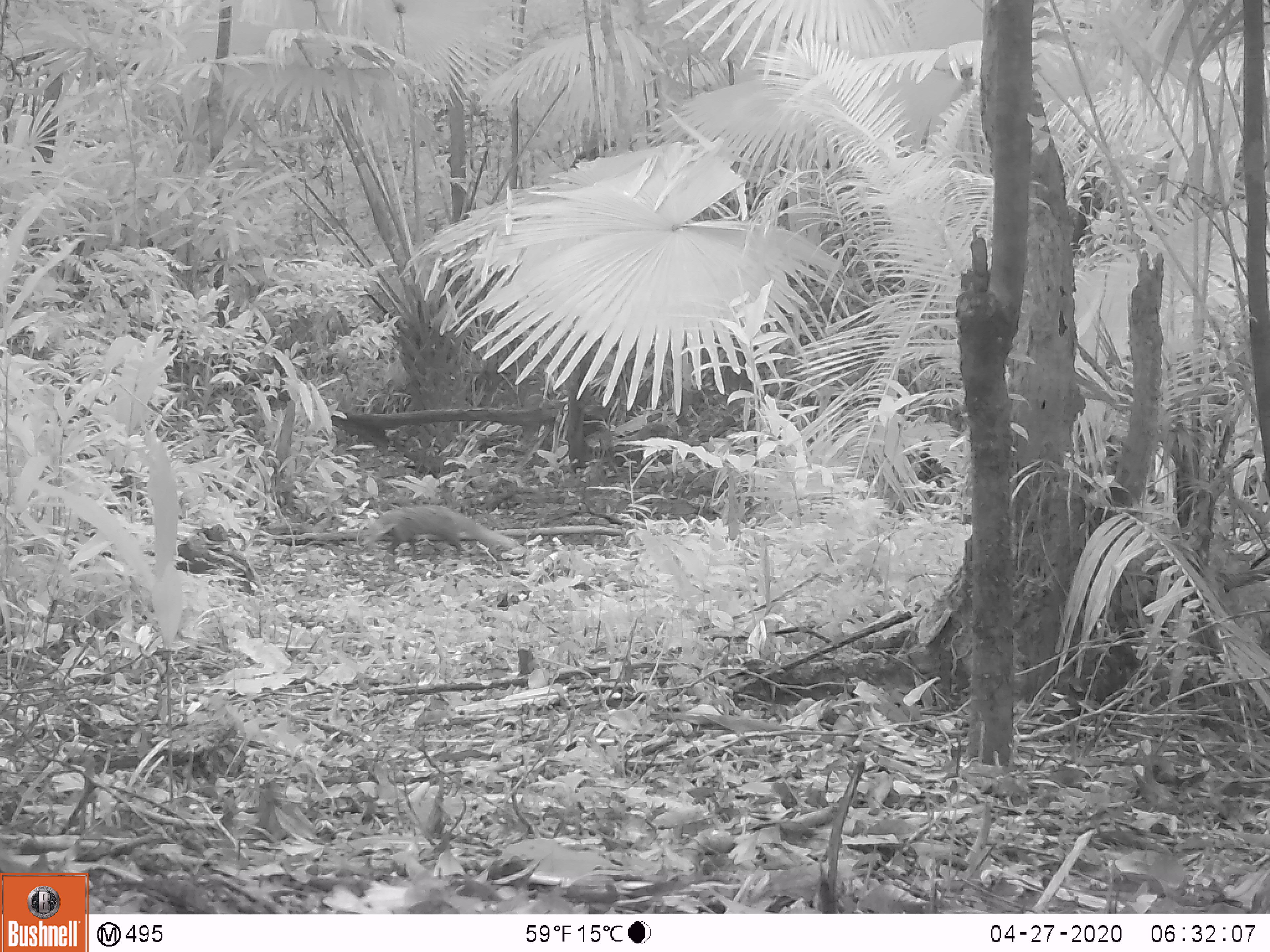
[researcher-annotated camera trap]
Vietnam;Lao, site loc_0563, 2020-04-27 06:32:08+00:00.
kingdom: Animalia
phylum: Chordata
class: Mammalia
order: Carnivora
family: Herpestidae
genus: Urva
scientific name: Urva urva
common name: crab-eating mongoose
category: crab eating mongoose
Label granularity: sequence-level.